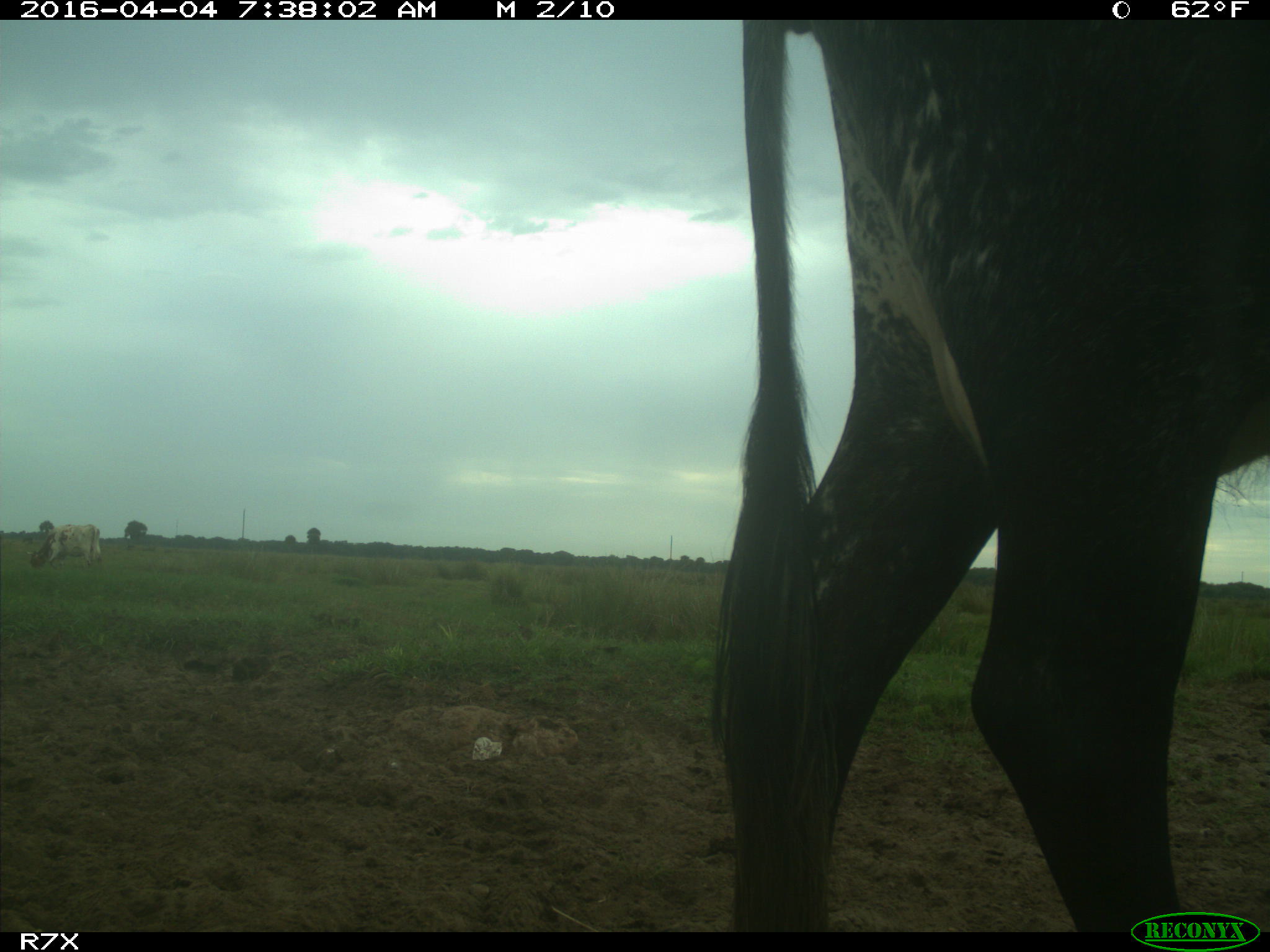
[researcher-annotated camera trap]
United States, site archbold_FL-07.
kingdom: Animalia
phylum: Chordata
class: Mammalia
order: Artiodactyla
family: Bovidae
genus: Bos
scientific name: Bos taurus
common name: domestic cow